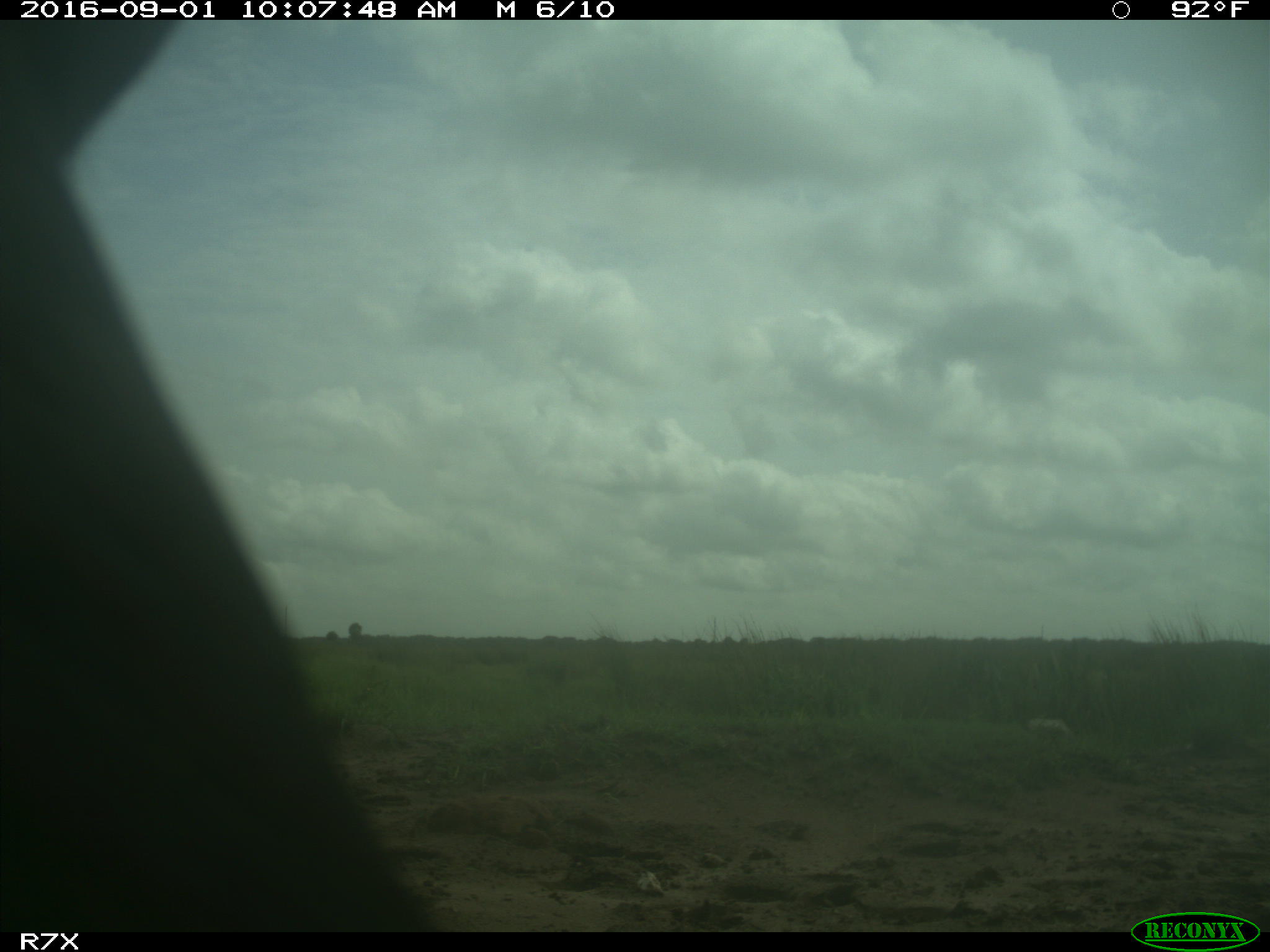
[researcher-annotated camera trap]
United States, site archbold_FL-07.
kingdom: Animalia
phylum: Chordata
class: Mammalia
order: Artiodactyla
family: Bovidae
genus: Bos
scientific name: Bos taurus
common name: domestic cow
Bos taurus (domestic cow).